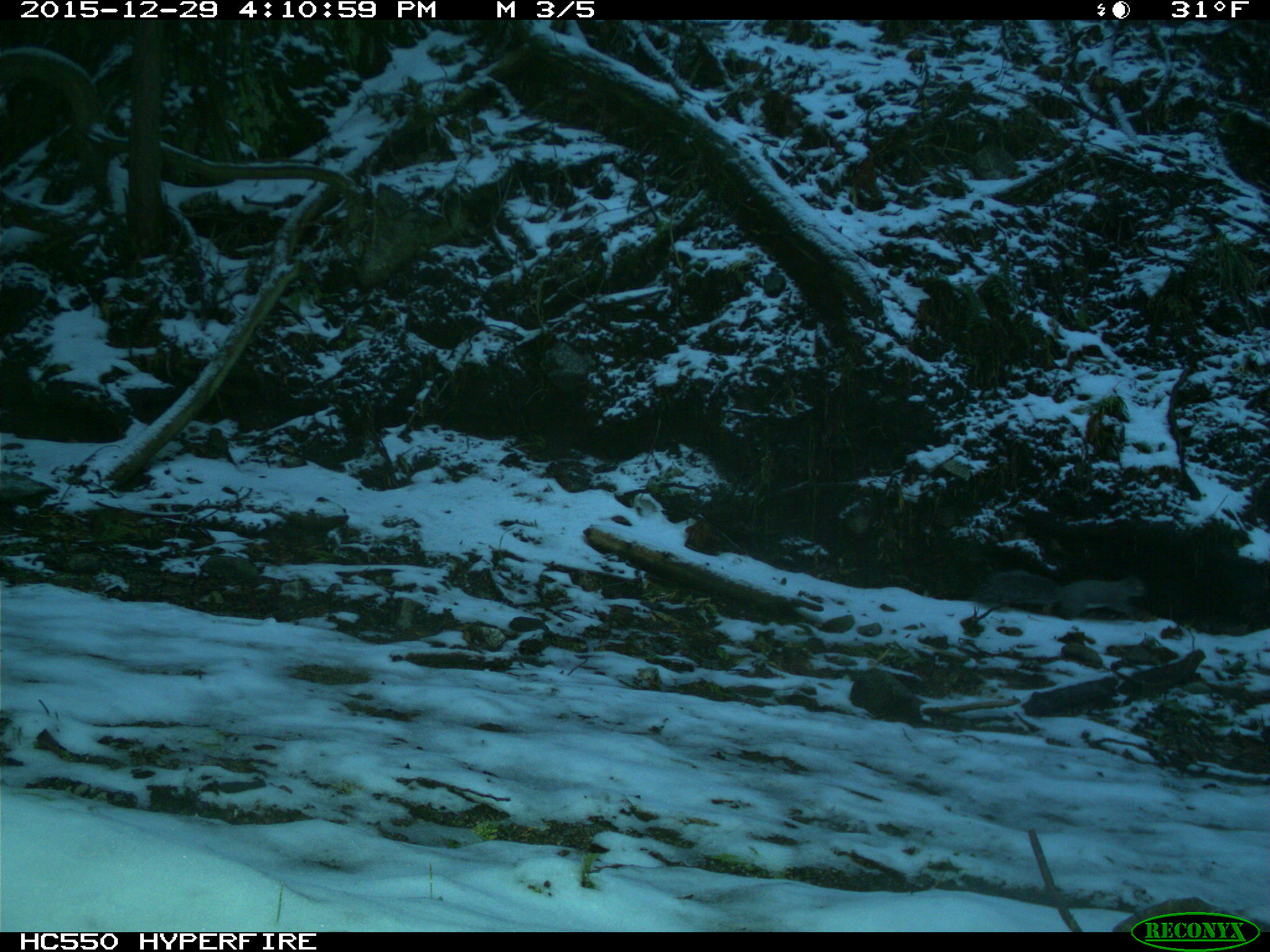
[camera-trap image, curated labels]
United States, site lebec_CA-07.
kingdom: Animalia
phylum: Chordata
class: Mammalia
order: Rodentia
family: Sciuridae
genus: Sciurus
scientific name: Sciurus carolinensis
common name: eastern gray squirrel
Sciurus carolinensis (eastern gray squirrel).